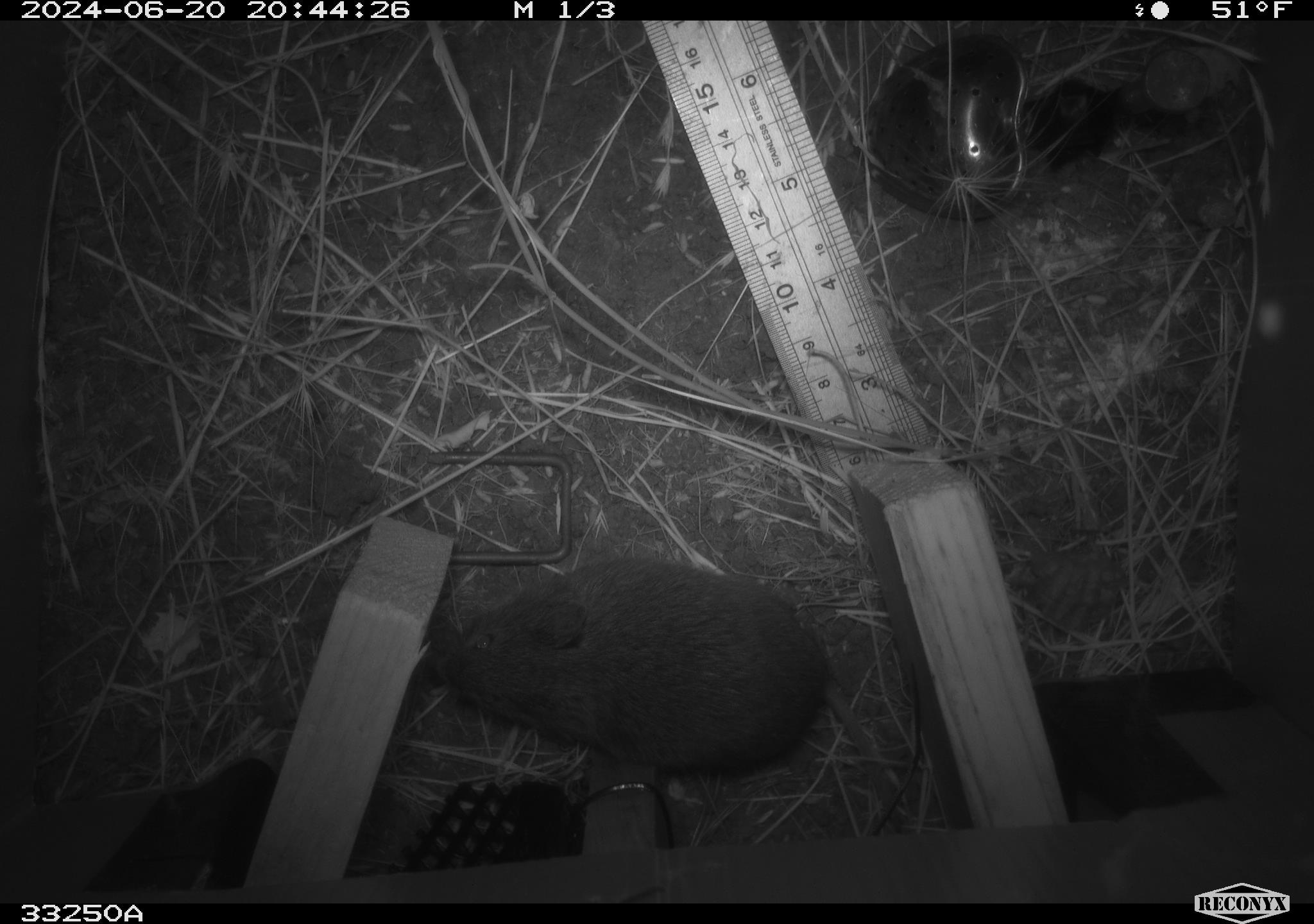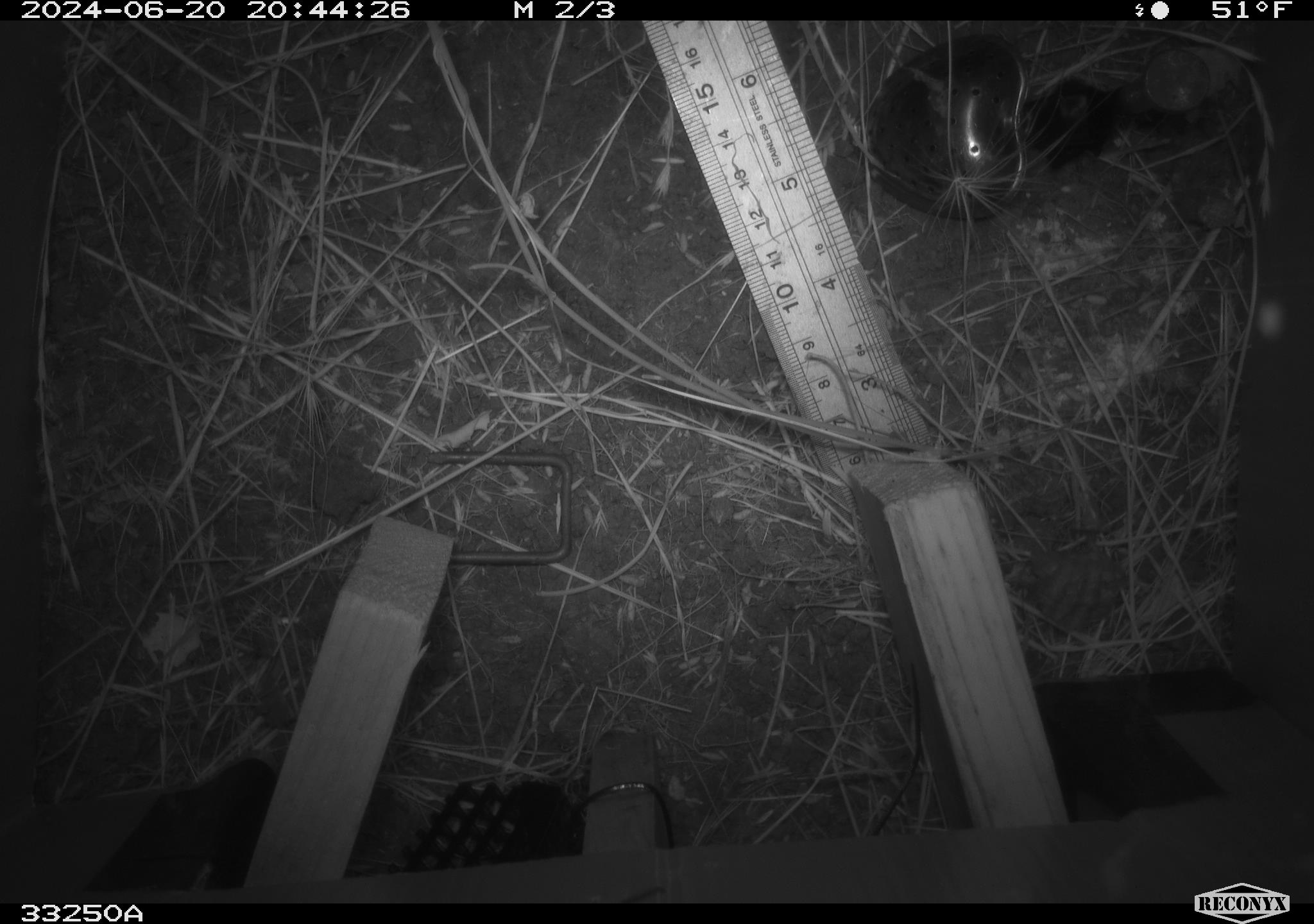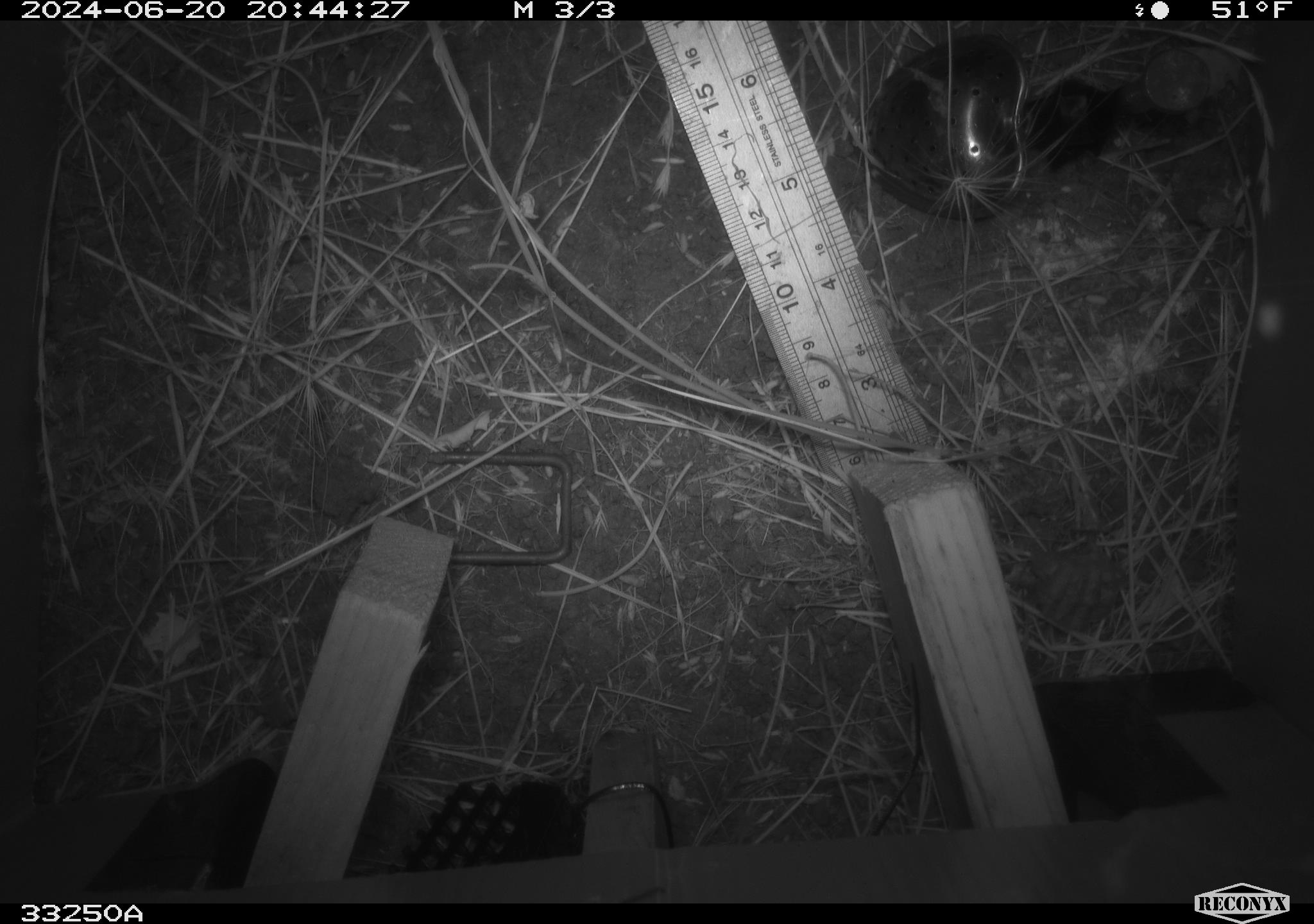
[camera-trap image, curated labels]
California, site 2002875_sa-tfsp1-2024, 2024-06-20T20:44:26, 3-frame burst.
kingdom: Animalia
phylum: Chordata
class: Mammalia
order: Rodentia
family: Cricetidae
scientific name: Arvicolinae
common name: voles, lemmings, and muskrats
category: arvicolinae subfamily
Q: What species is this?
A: Arvicolinae subfamily (voles, lemmings, and muskrats) (Arvicolinae).